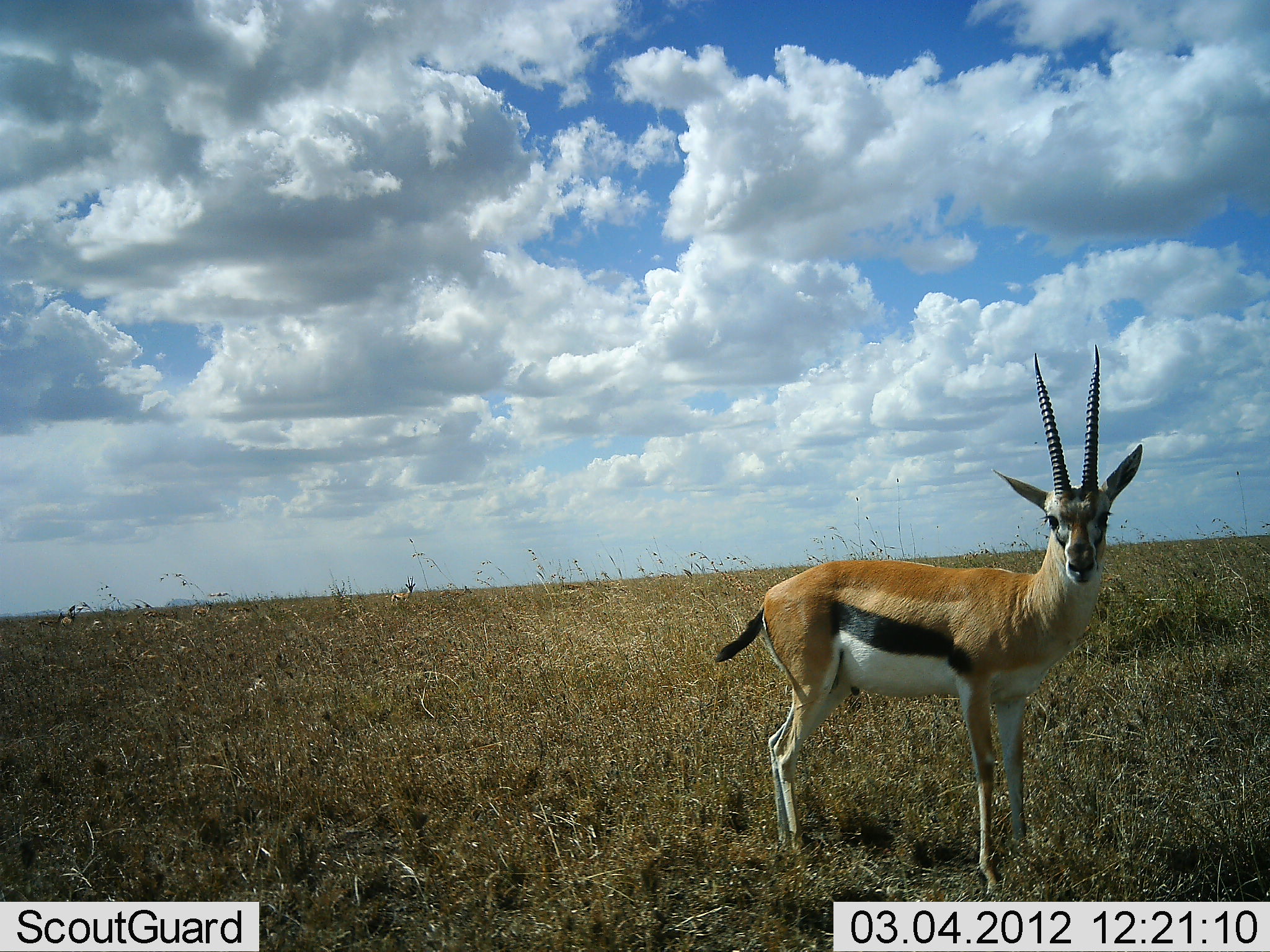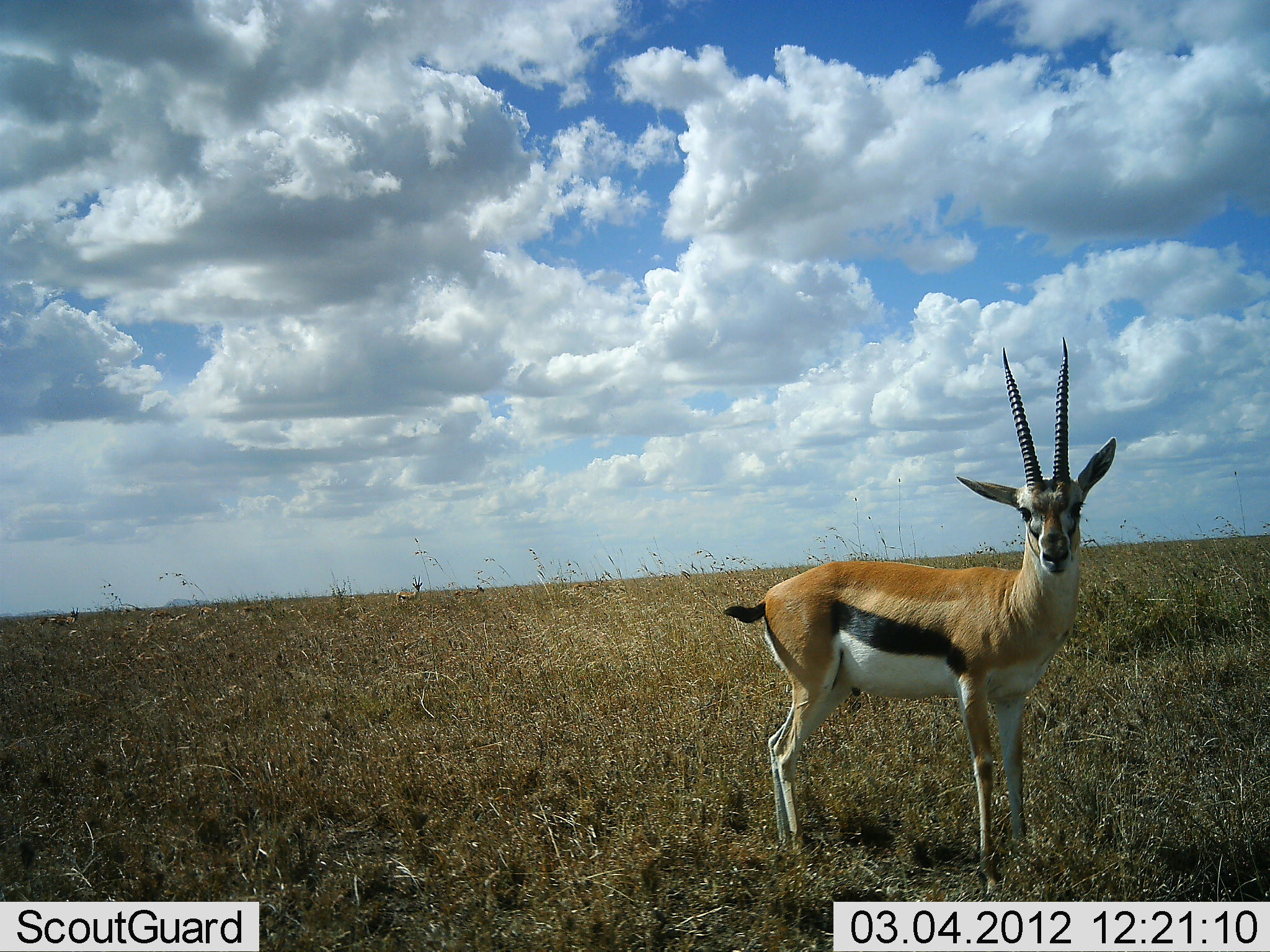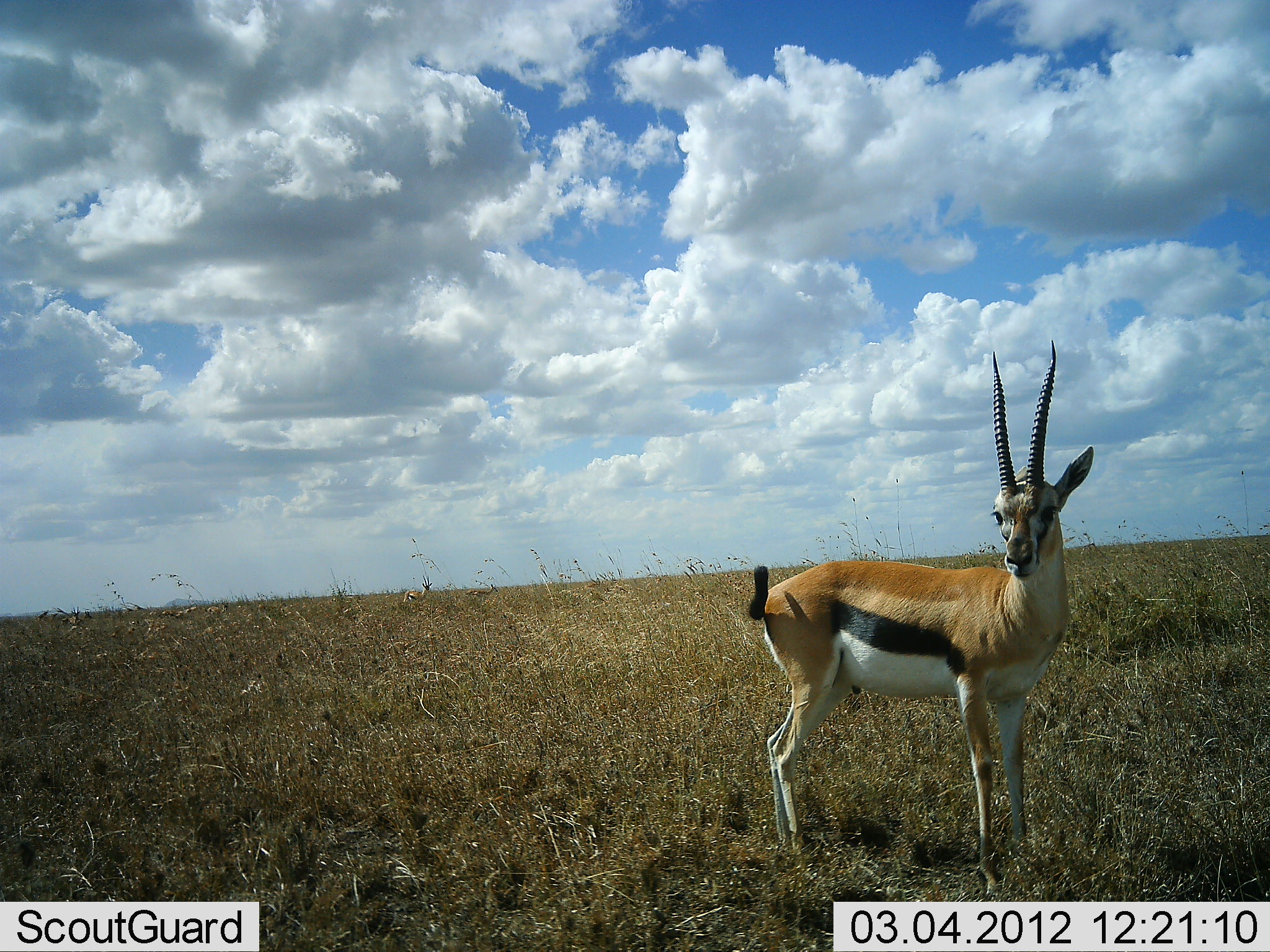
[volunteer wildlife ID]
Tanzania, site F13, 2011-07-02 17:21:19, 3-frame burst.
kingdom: Animalia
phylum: Chordata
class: Mammalia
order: Artiodactyla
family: Bovidae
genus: Eudorcas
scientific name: Eudorcas thomsonii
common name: thomson's gazelle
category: gazellethomsons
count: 1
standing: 100%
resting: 0%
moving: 9%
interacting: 0%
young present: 0%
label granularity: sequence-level